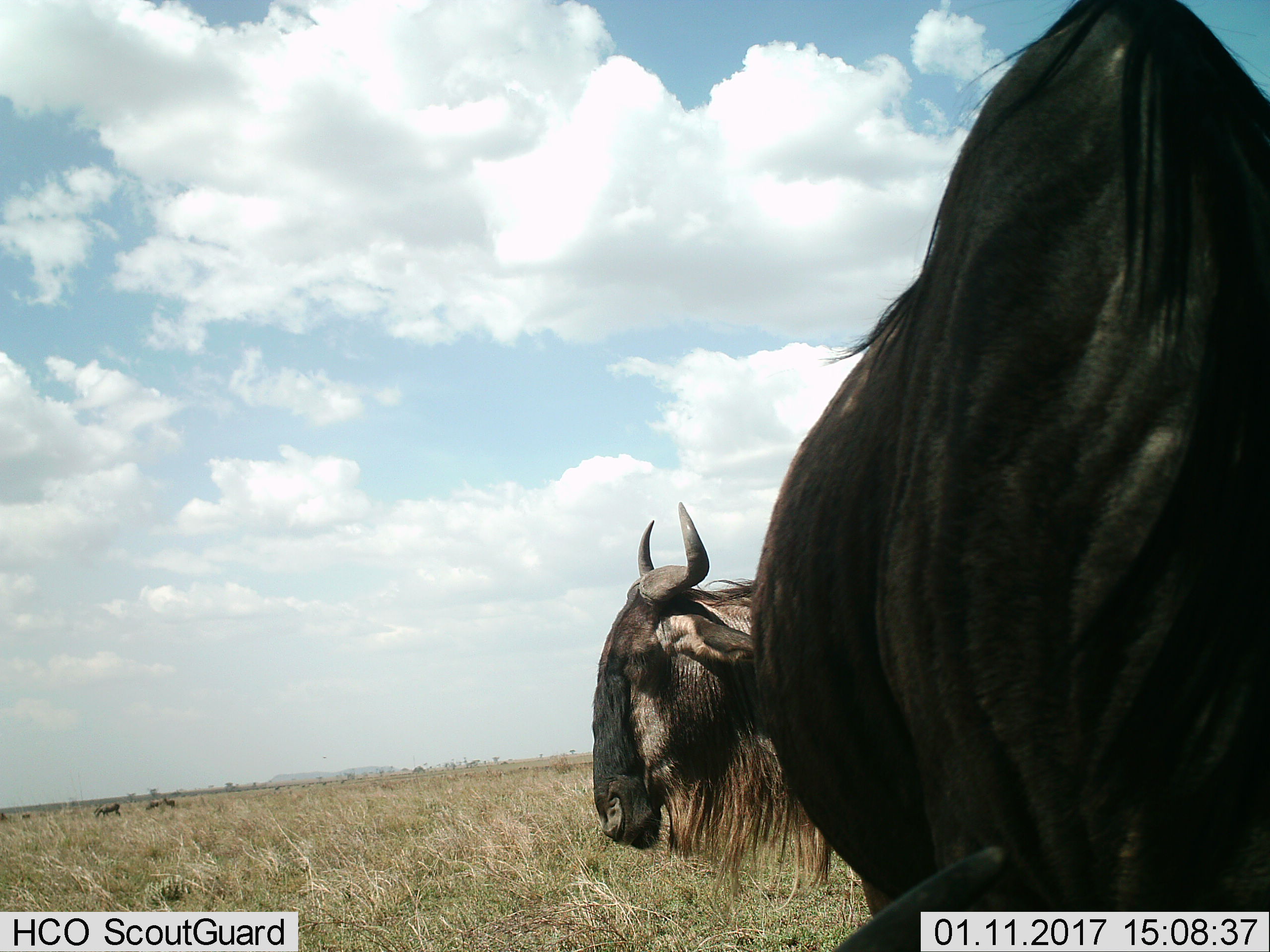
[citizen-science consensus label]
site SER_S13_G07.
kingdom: Animalia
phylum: Chordata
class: Mammalia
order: Artiodactyla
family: Bovidae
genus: Connochaetes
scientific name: Connochaetes taurinus taurinus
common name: blue wildebeest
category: wildebeestblue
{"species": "wildebeestblue (blue wildebeest) (Connochaetes taurinus taurinus)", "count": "2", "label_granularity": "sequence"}